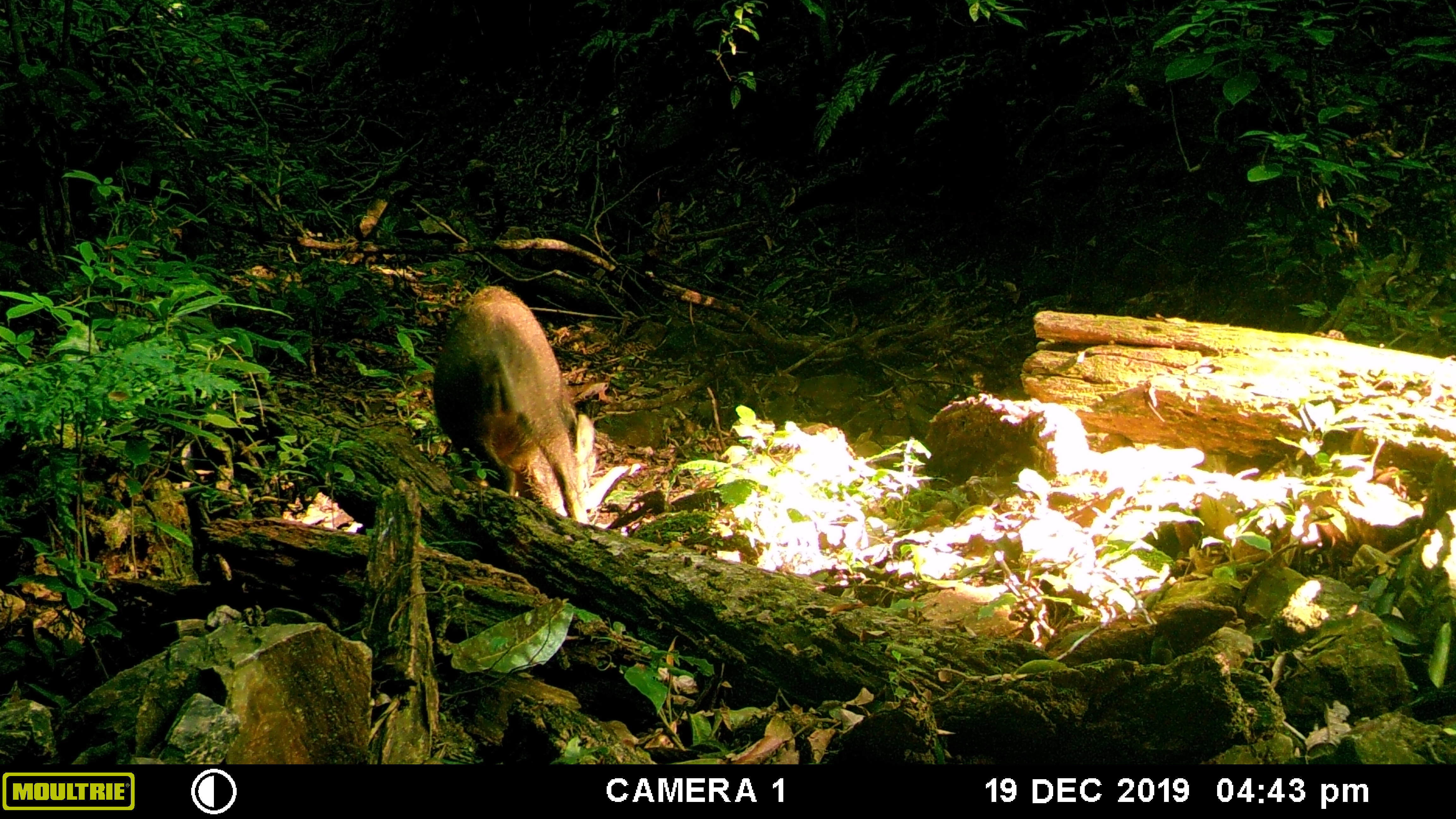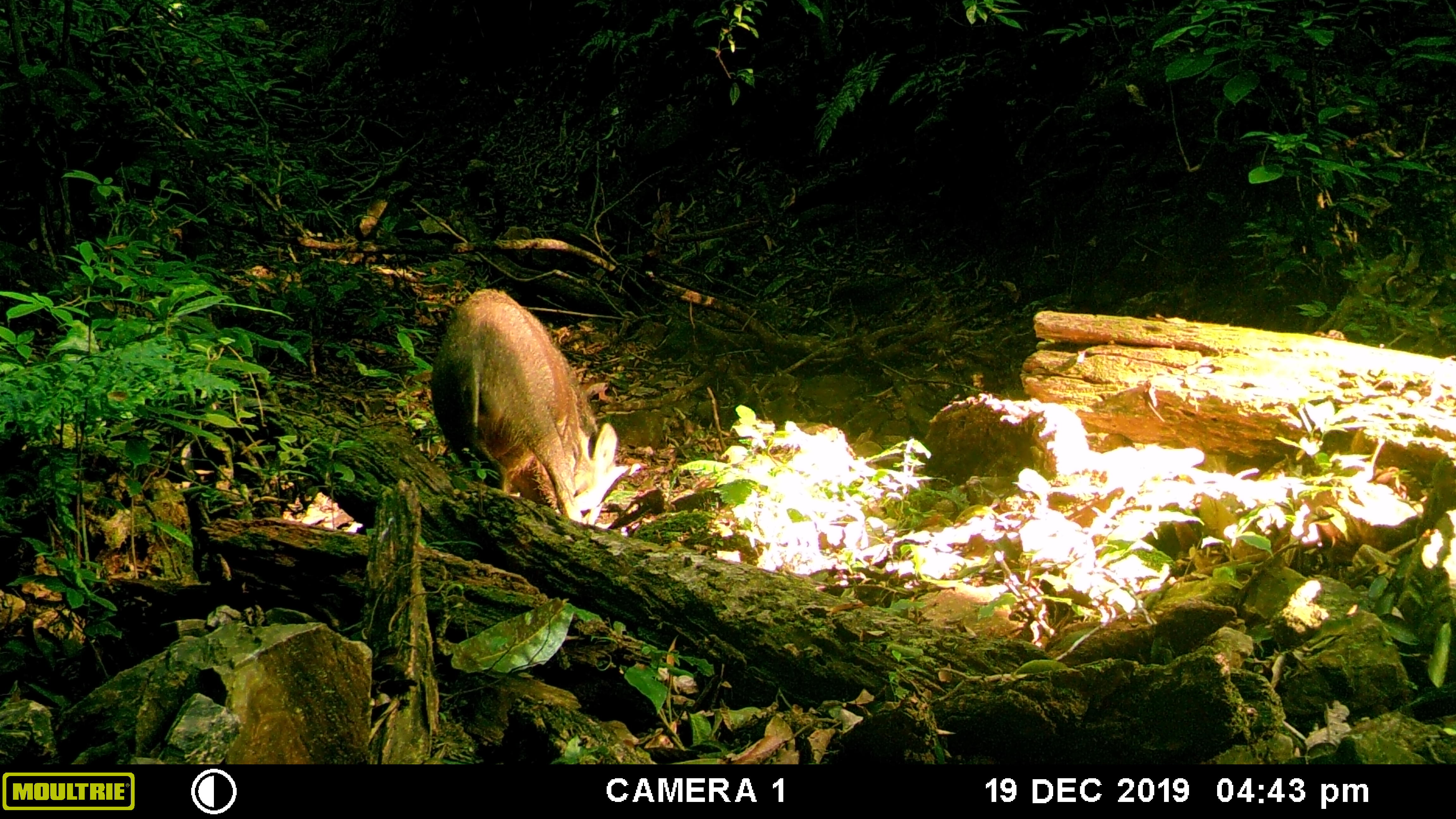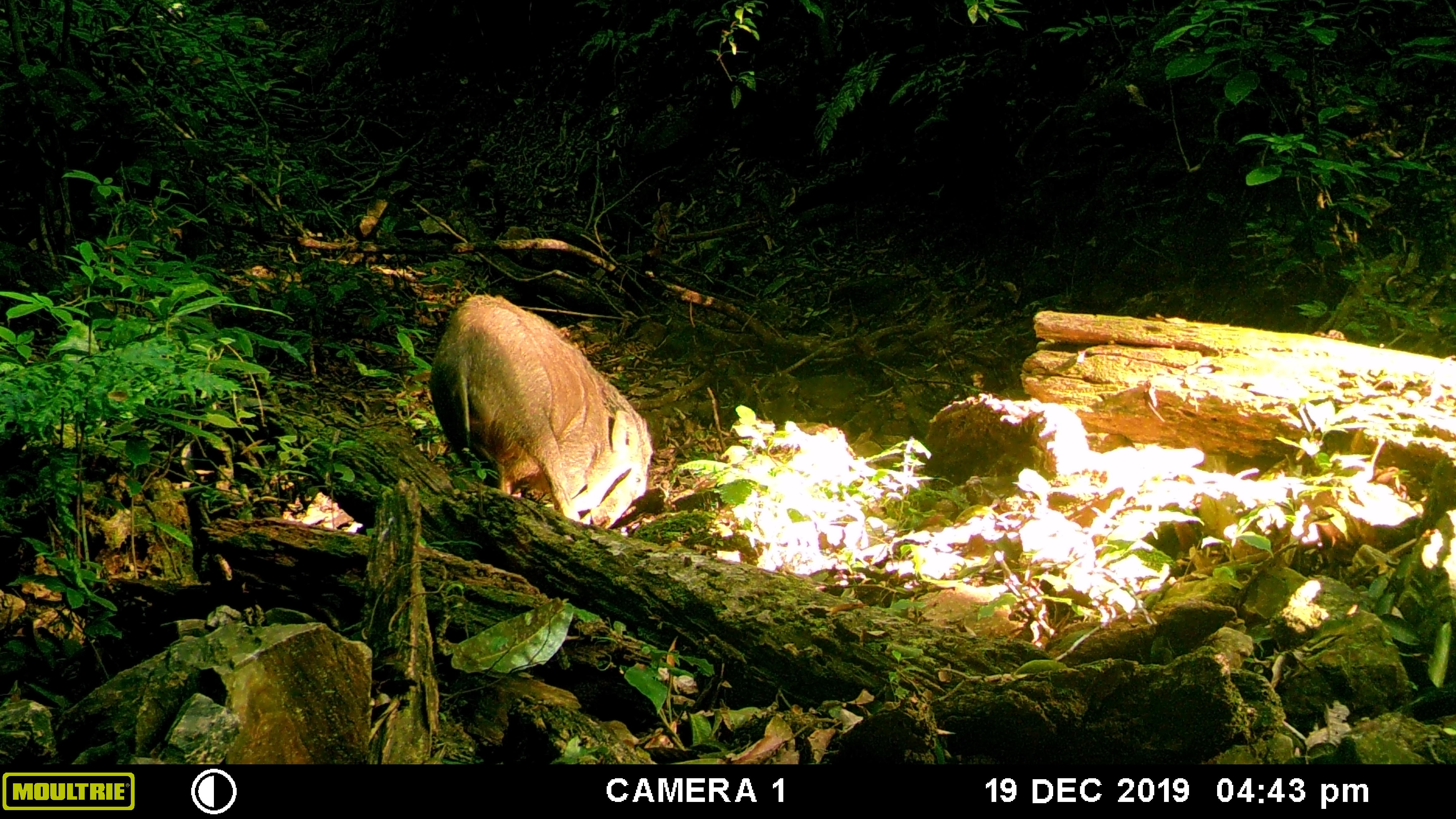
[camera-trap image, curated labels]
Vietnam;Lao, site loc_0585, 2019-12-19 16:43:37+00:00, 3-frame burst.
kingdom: Animalia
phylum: Chordata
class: Mammalia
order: Artiodactyla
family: Suidae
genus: Sus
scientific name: Sus scrofa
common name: eurasian wild pig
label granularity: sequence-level